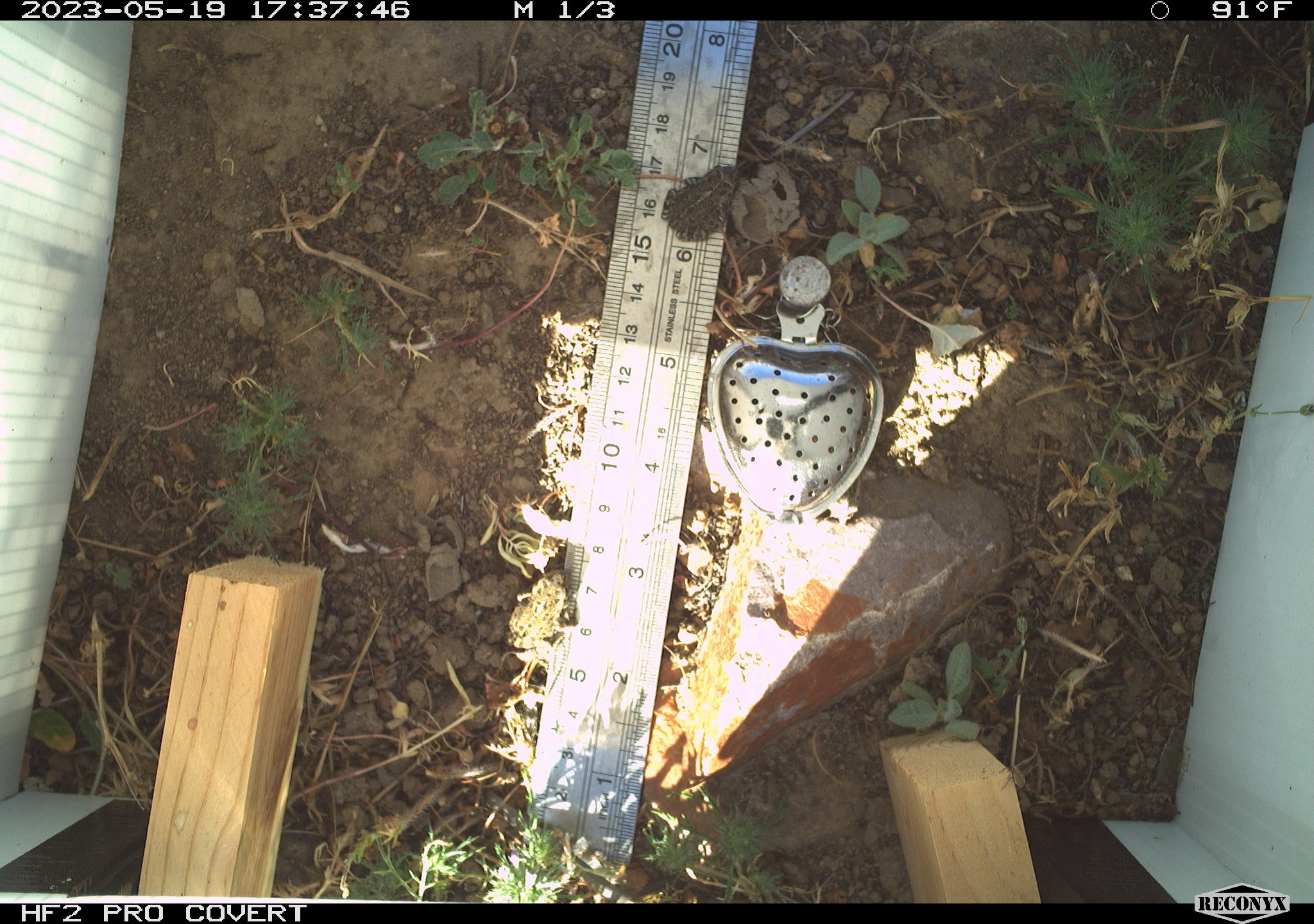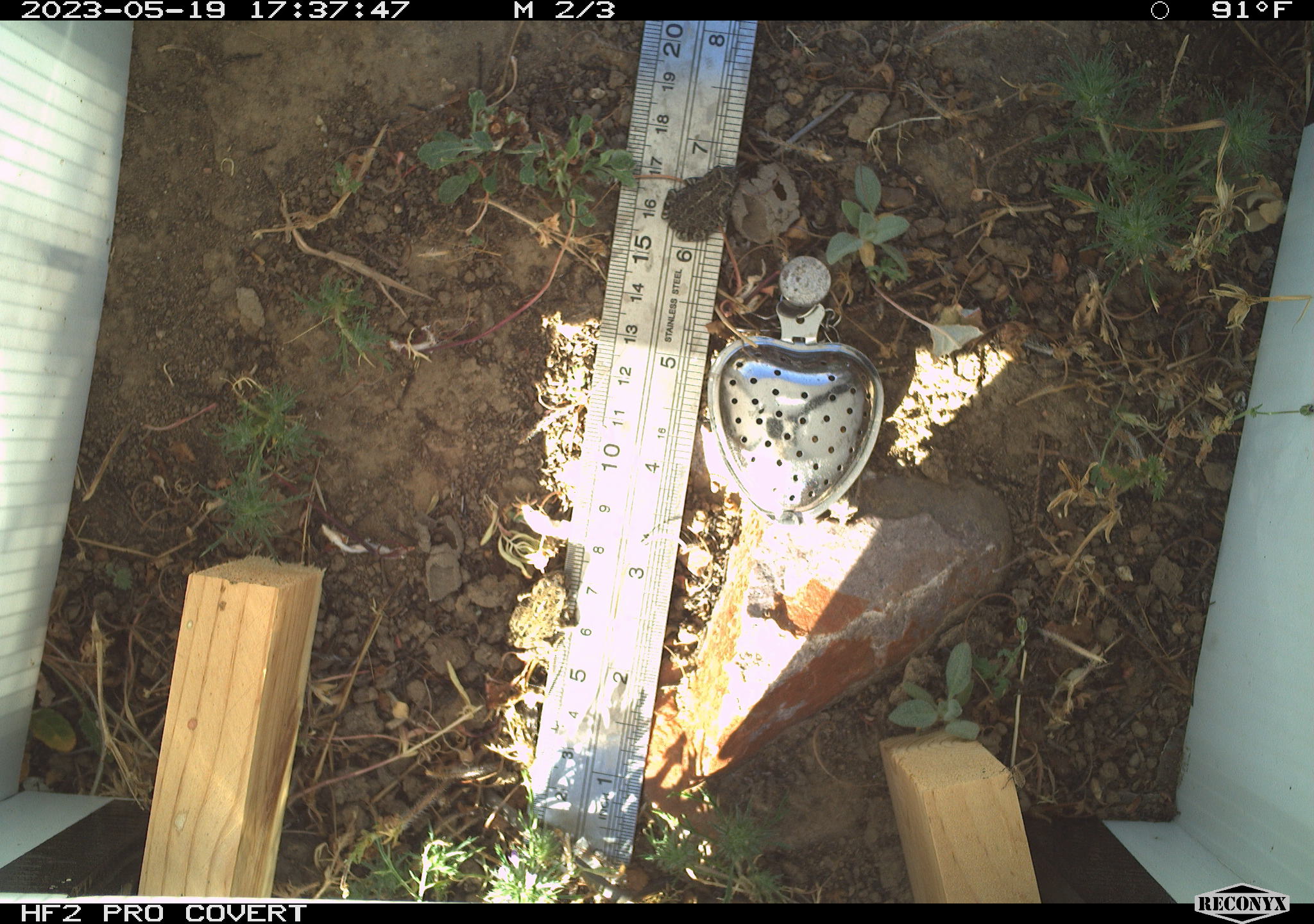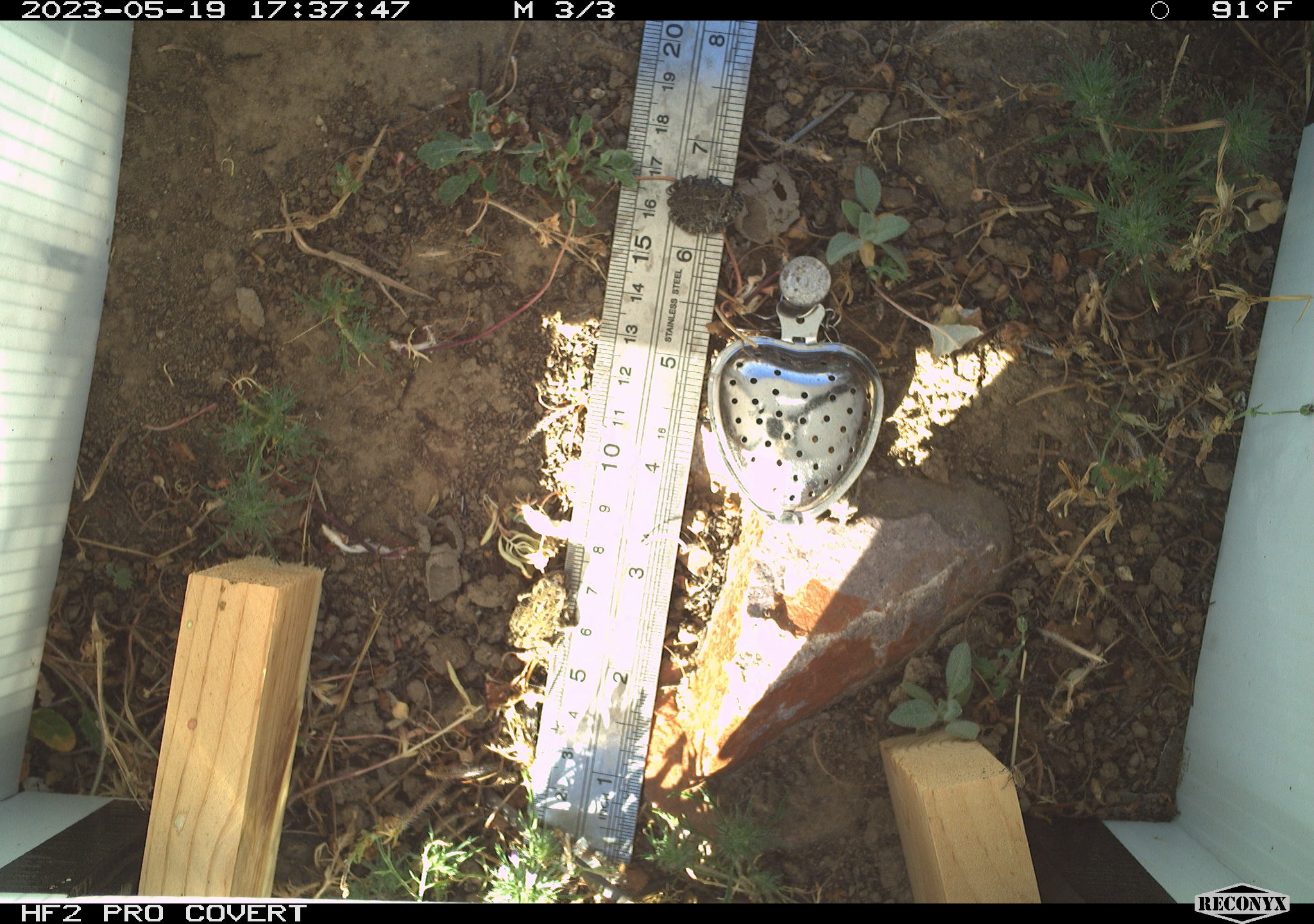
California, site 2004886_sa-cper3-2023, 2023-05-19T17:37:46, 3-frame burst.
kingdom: Animalia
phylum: Chordata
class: Amphibia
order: Anura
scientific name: Anura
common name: frogs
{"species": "frogs (Anura)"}